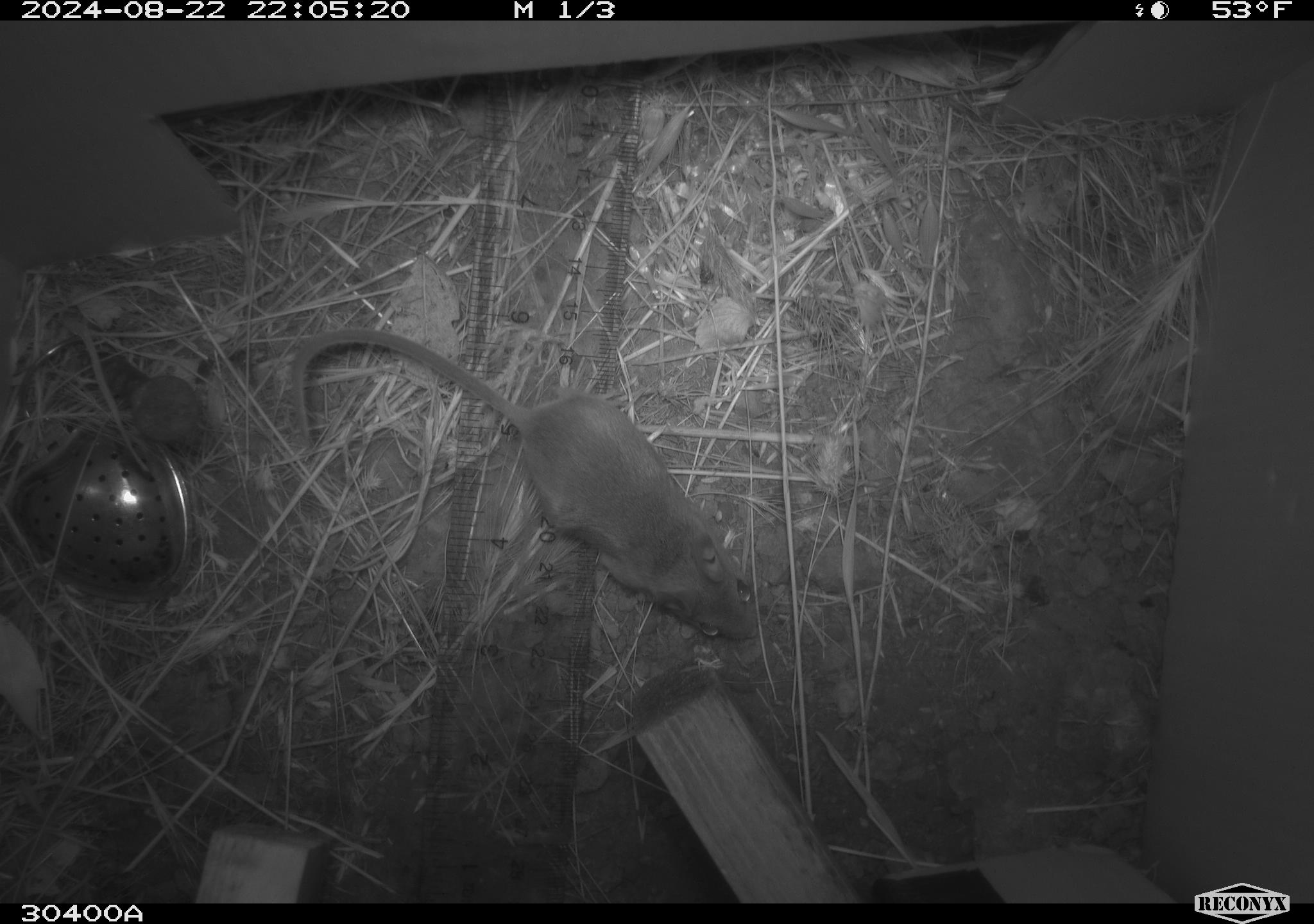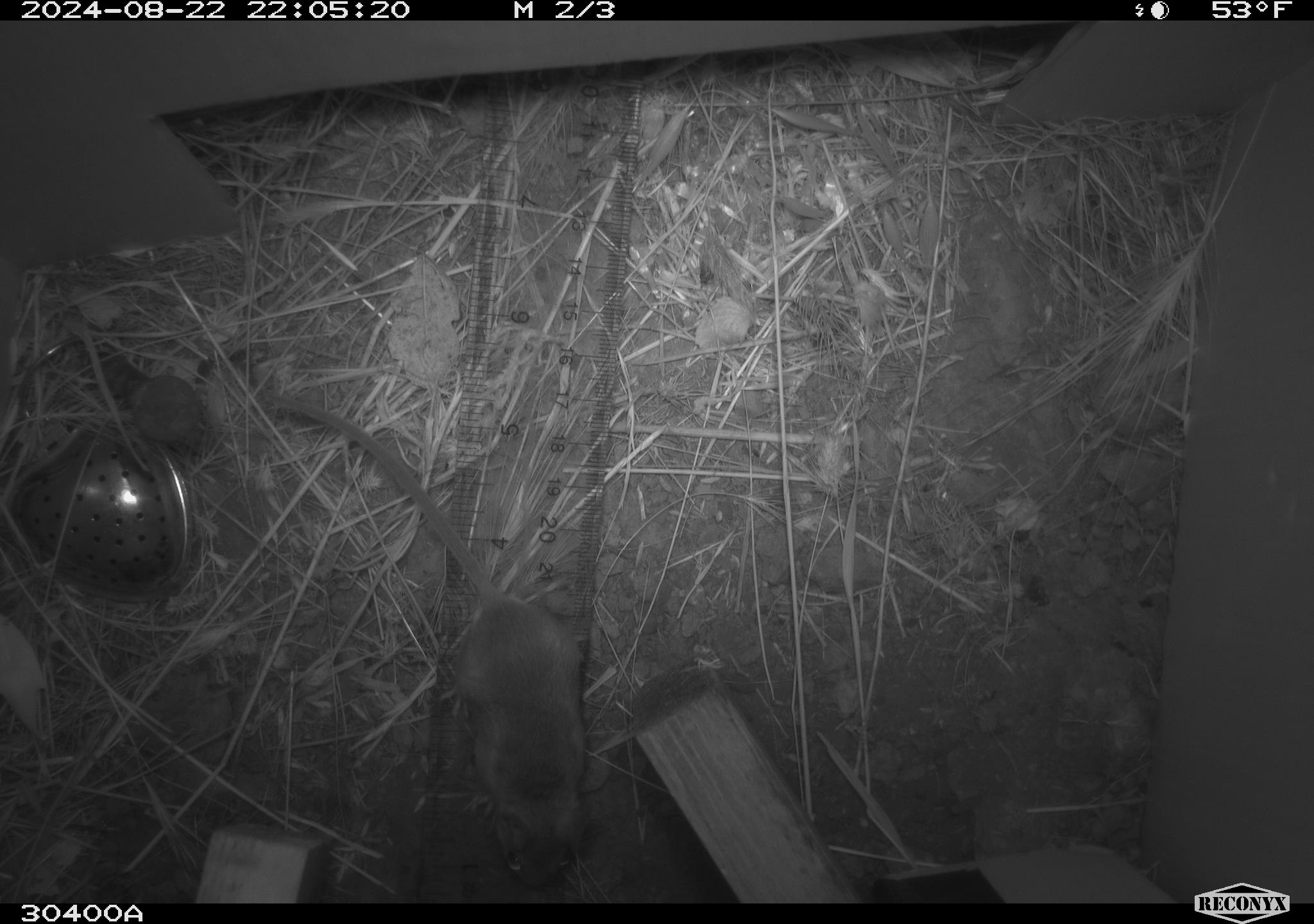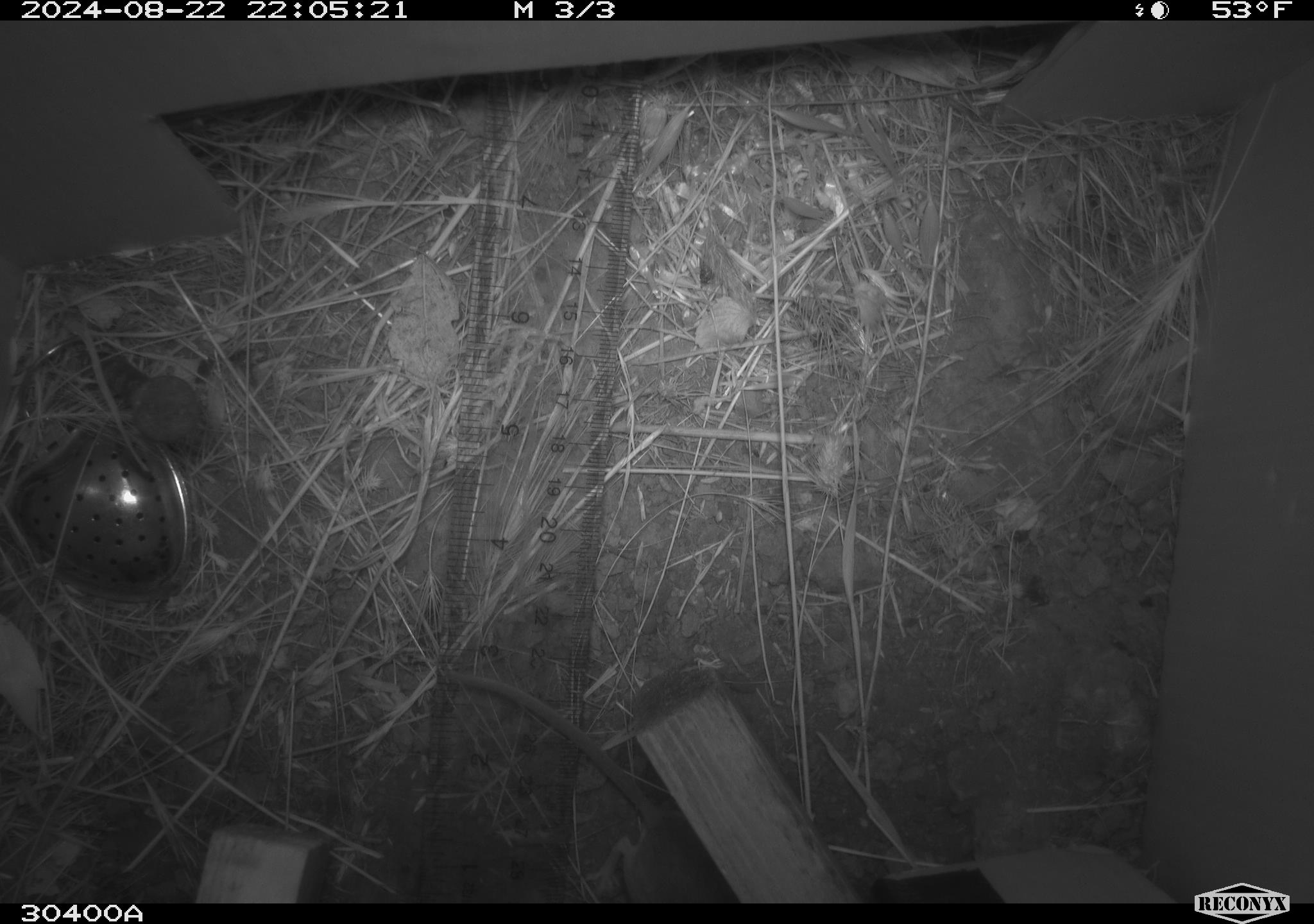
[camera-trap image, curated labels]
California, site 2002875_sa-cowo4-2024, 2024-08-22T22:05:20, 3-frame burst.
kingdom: Animalia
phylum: Chordata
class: Mammalia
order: Rodentia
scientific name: Rodentia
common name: mouse species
Mouse species (Rodentia).